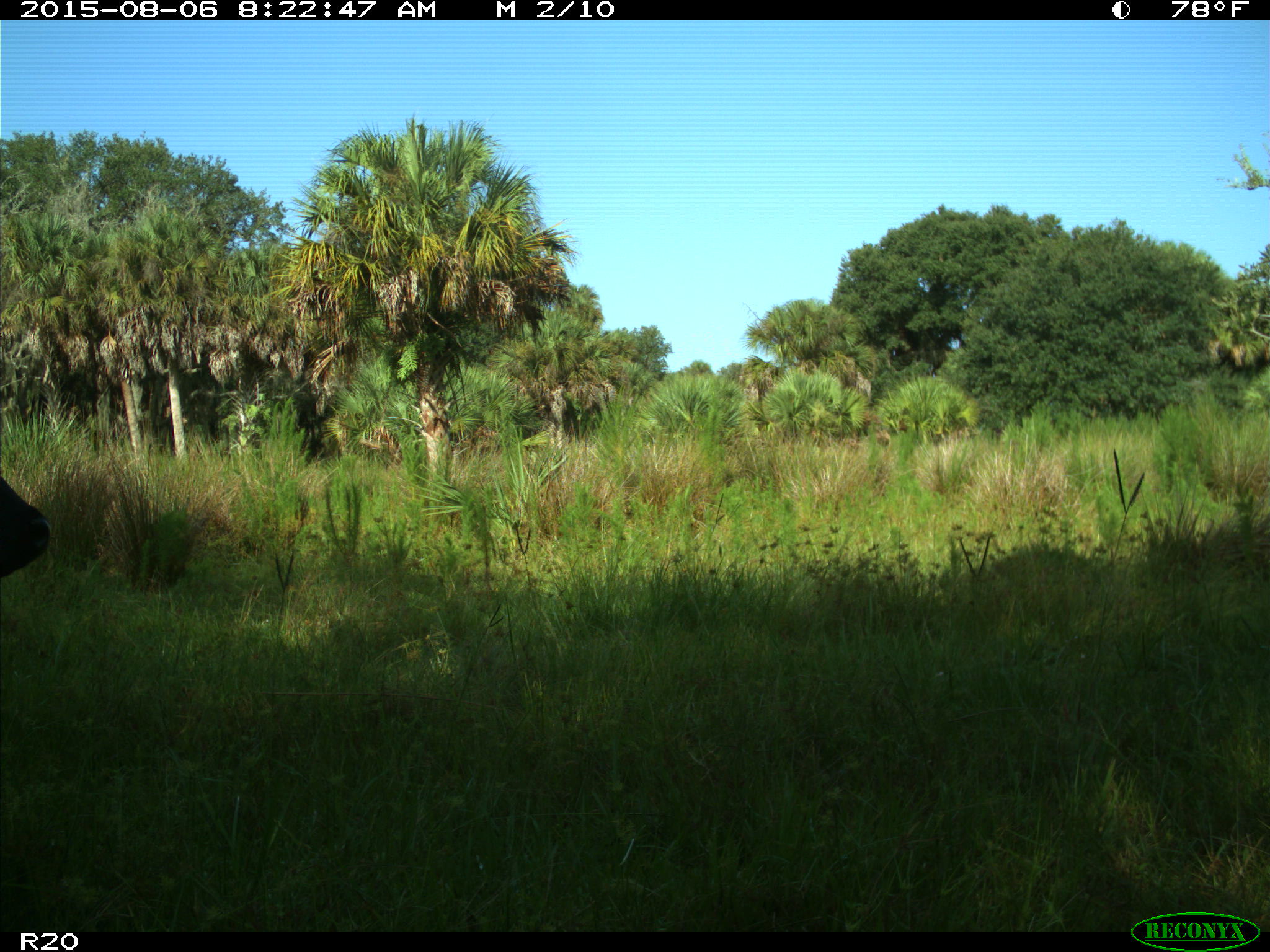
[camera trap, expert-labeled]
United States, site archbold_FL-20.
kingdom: Animalia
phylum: Chordata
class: Mammalia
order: Artiodactyla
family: Bovidae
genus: Bos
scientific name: Bos taurus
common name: domestic cow